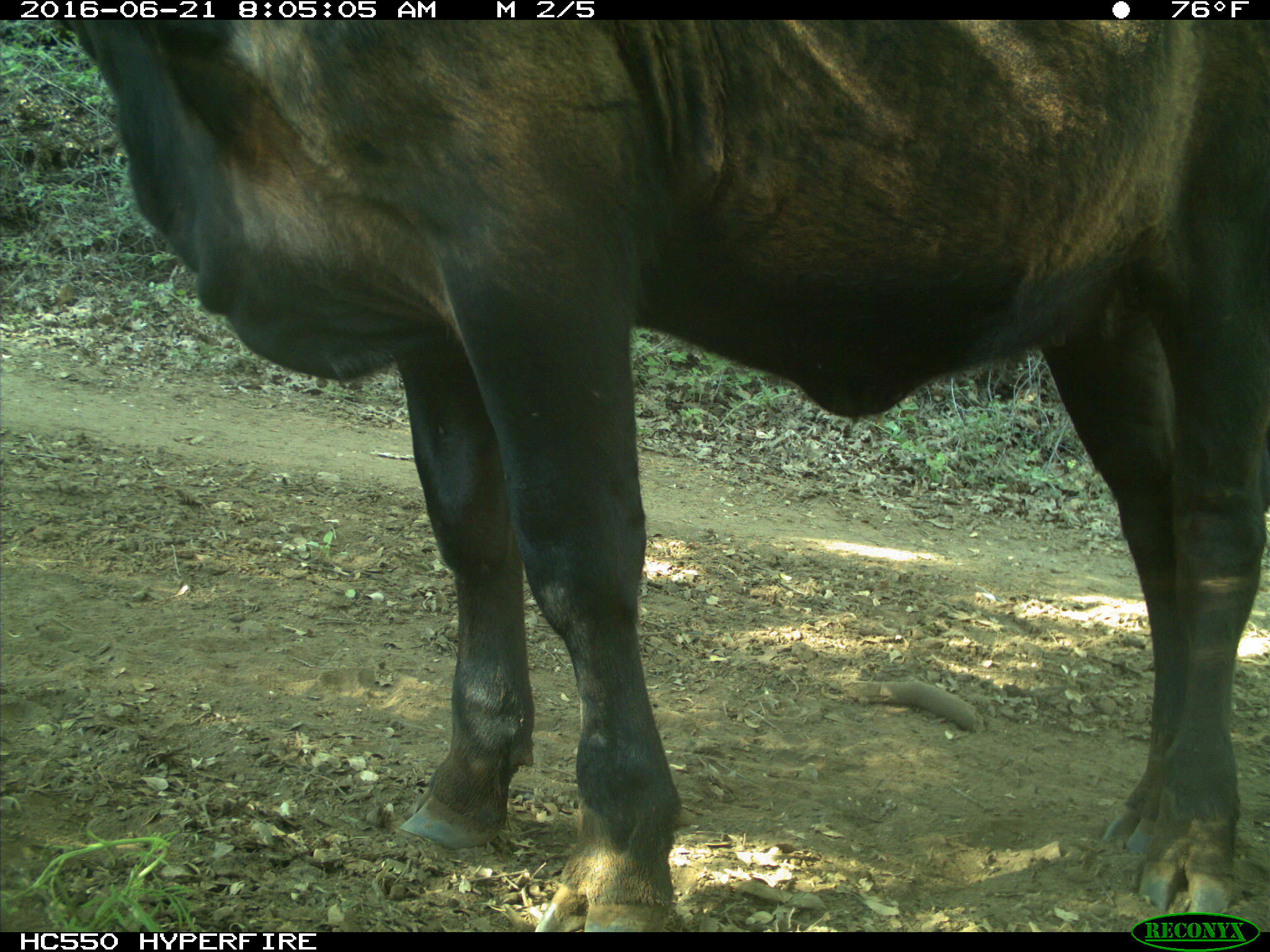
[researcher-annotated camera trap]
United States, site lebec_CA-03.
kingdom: Animalia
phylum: Chordata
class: Mammalia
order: Artiodactyla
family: Bovidae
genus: Bos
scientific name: Bos taurus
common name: domestic cow